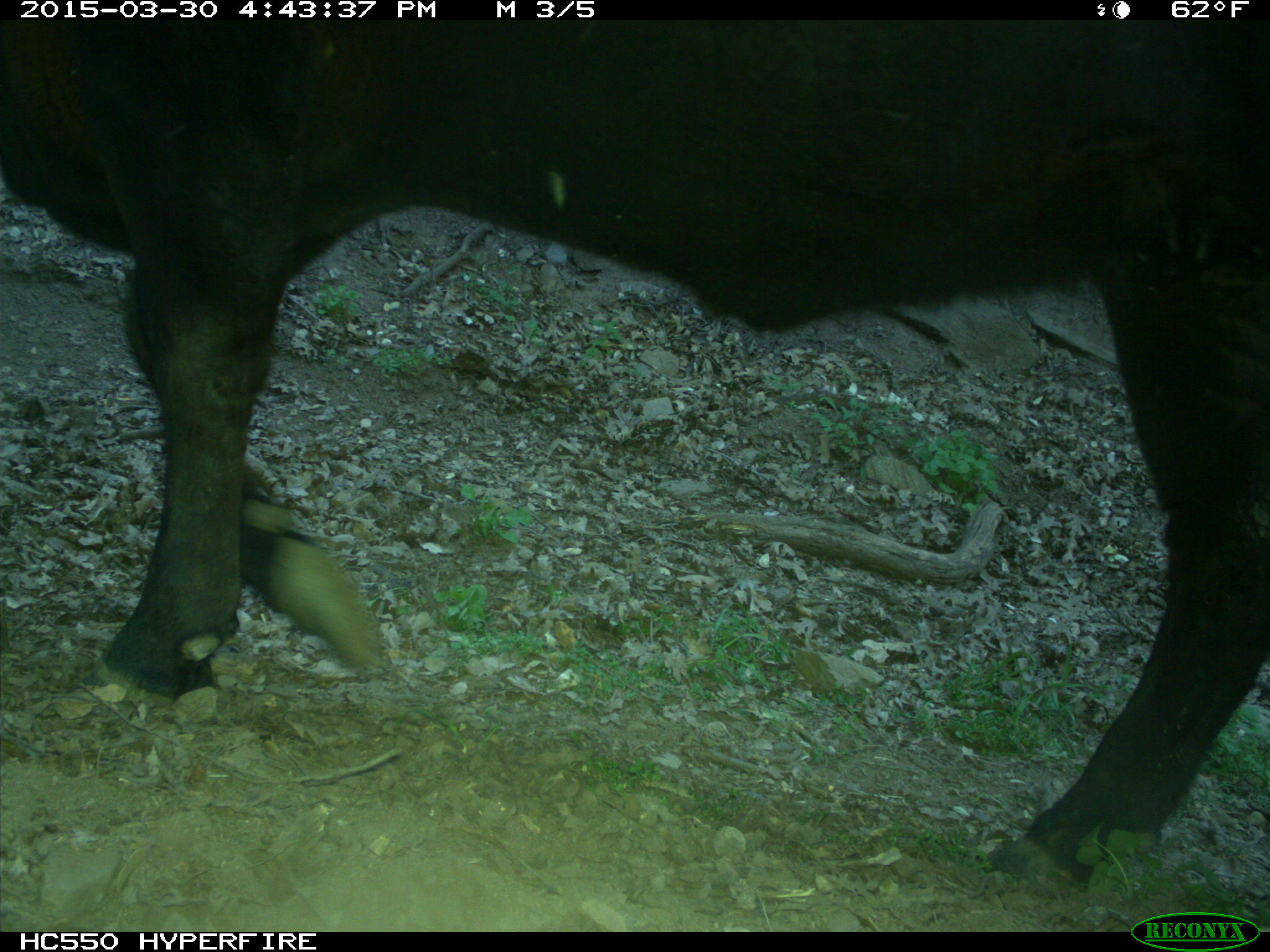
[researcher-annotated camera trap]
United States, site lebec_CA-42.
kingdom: Animalia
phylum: Chordata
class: Mammalia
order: Artiodactyla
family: Bovidae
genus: Bos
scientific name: Bos taurus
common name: domestic cow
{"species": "Bos taurus (domestic cow)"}